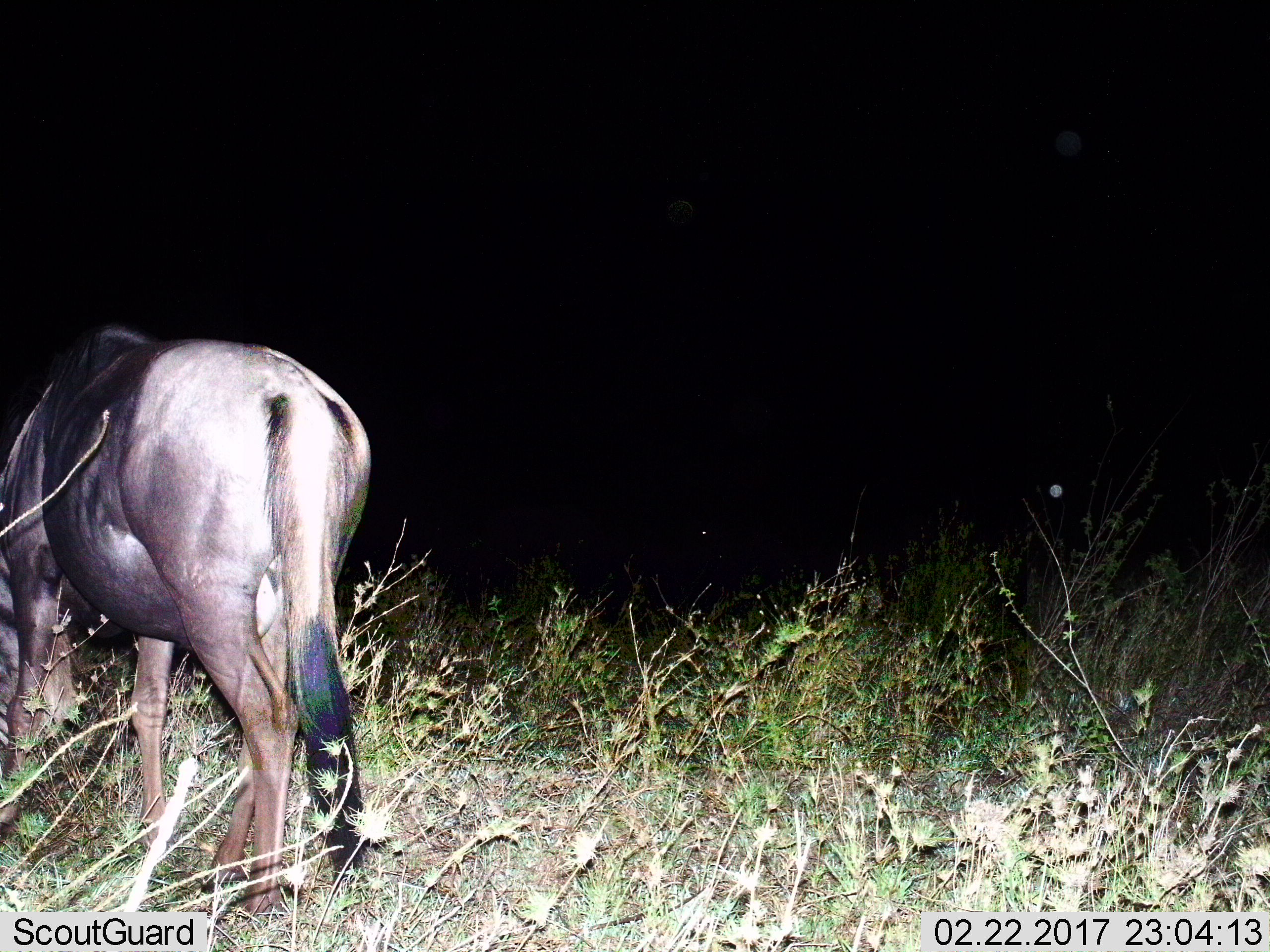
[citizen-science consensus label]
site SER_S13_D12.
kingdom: Animalia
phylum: Chordata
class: Mammalia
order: Artiodactyla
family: Bovidae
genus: Connochaetes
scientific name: Connochaetes taurinus taurinus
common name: blue wildebeest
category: wildebeestblue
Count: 1.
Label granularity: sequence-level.